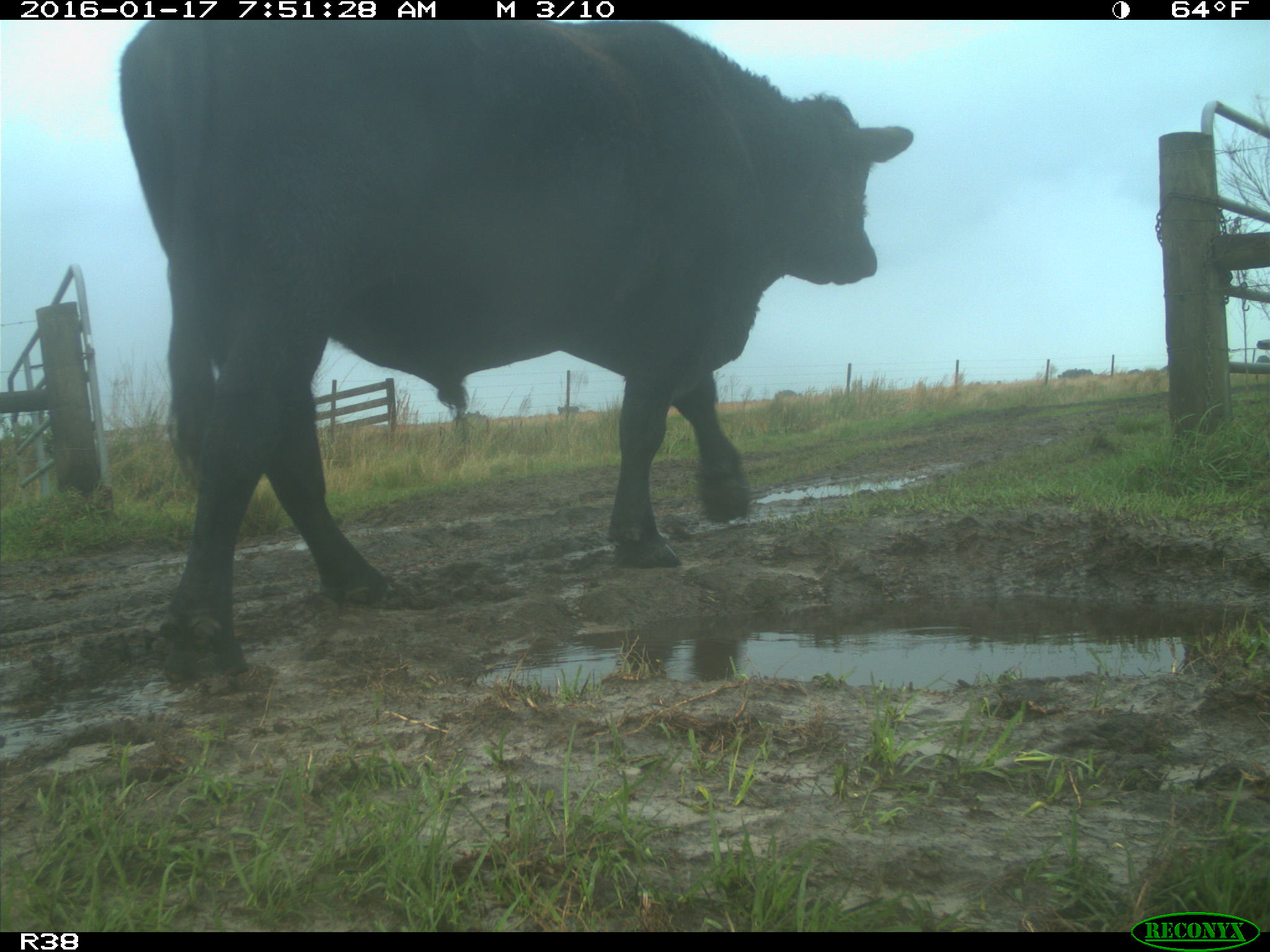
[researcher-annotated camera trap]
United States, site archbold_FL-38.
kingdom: Animalia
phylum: Chordata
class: Mammalia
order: Artiodactyla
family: Bovidae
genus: Bos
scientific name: Bos taurus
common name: domestic cow